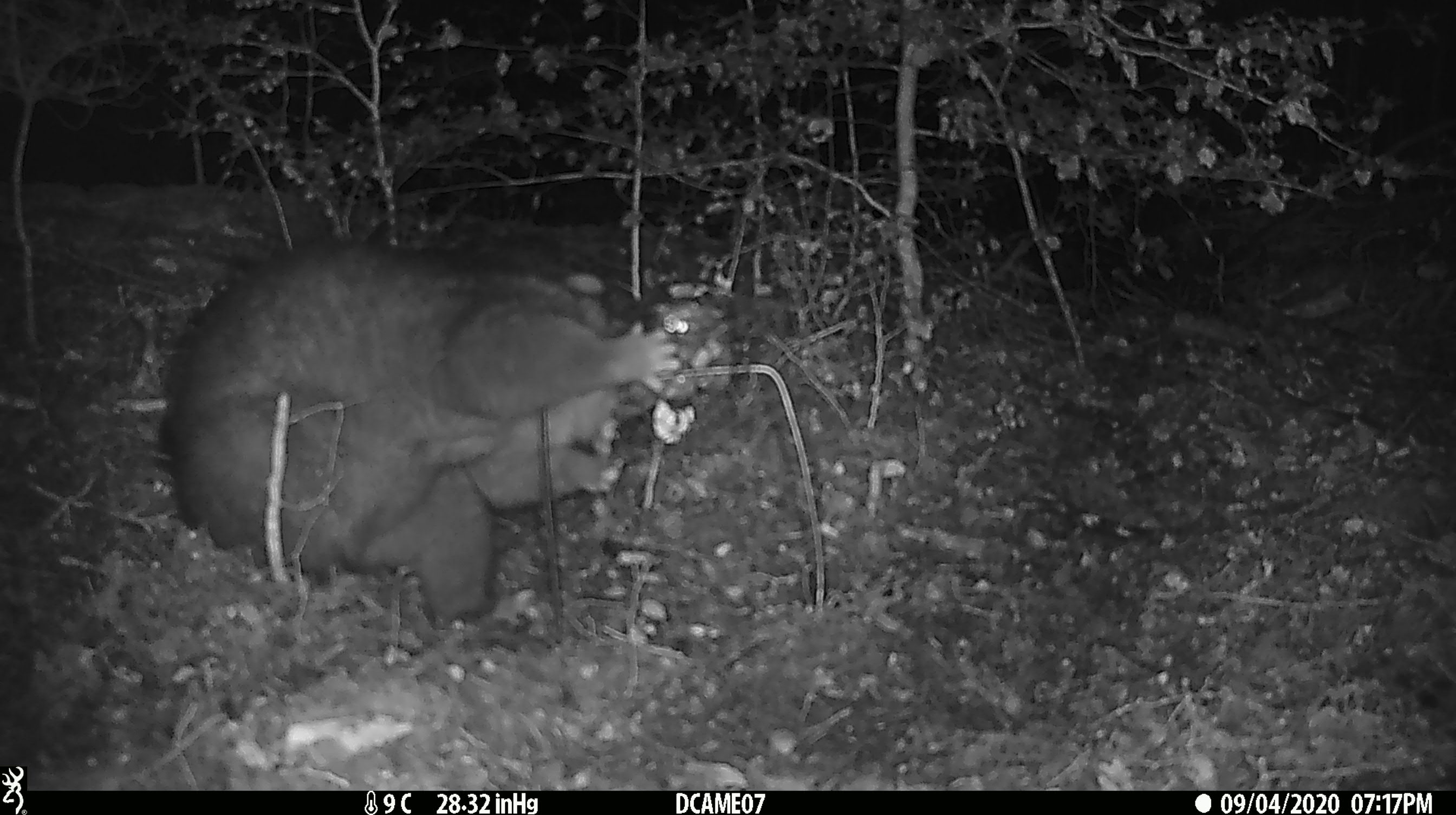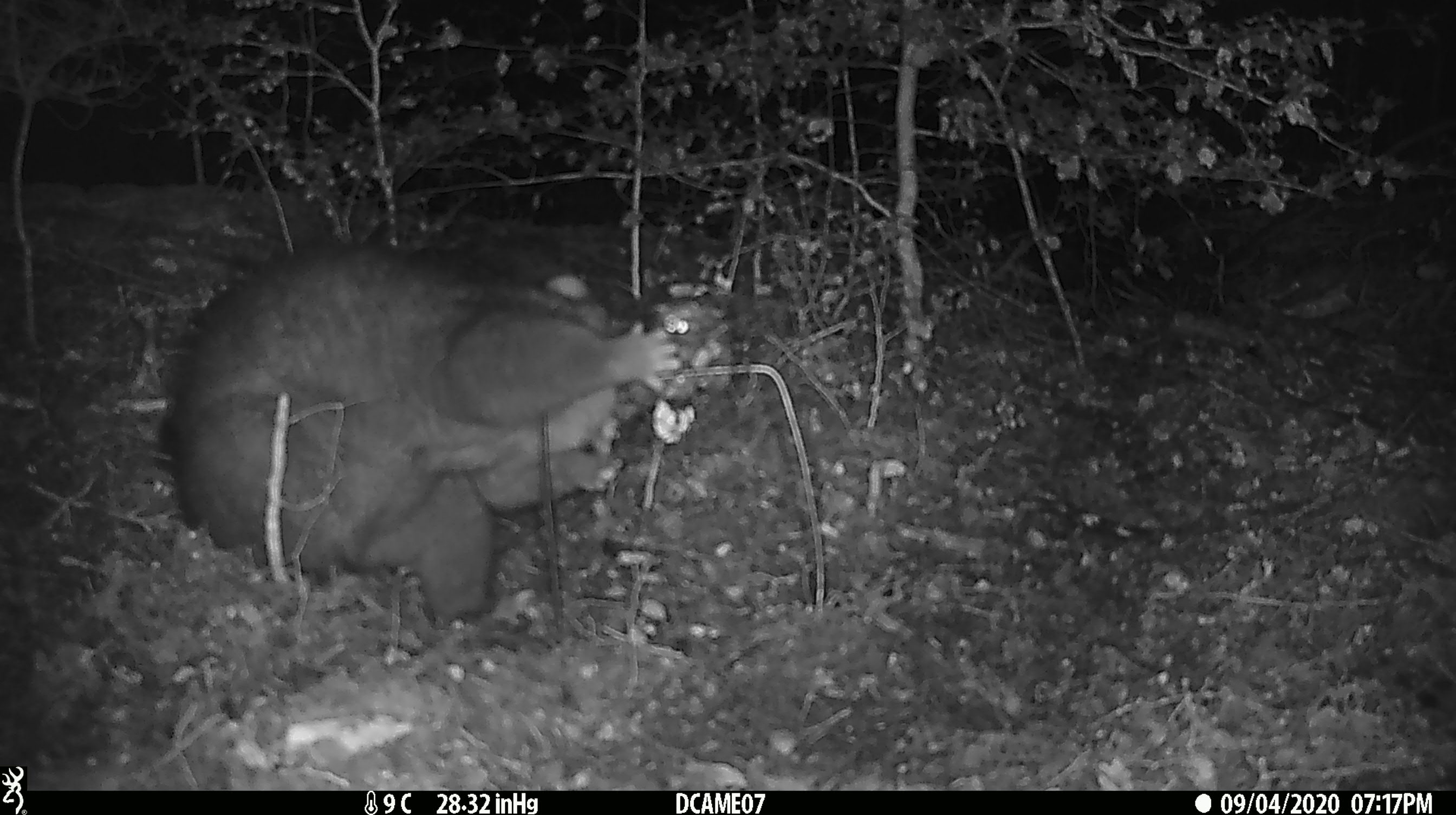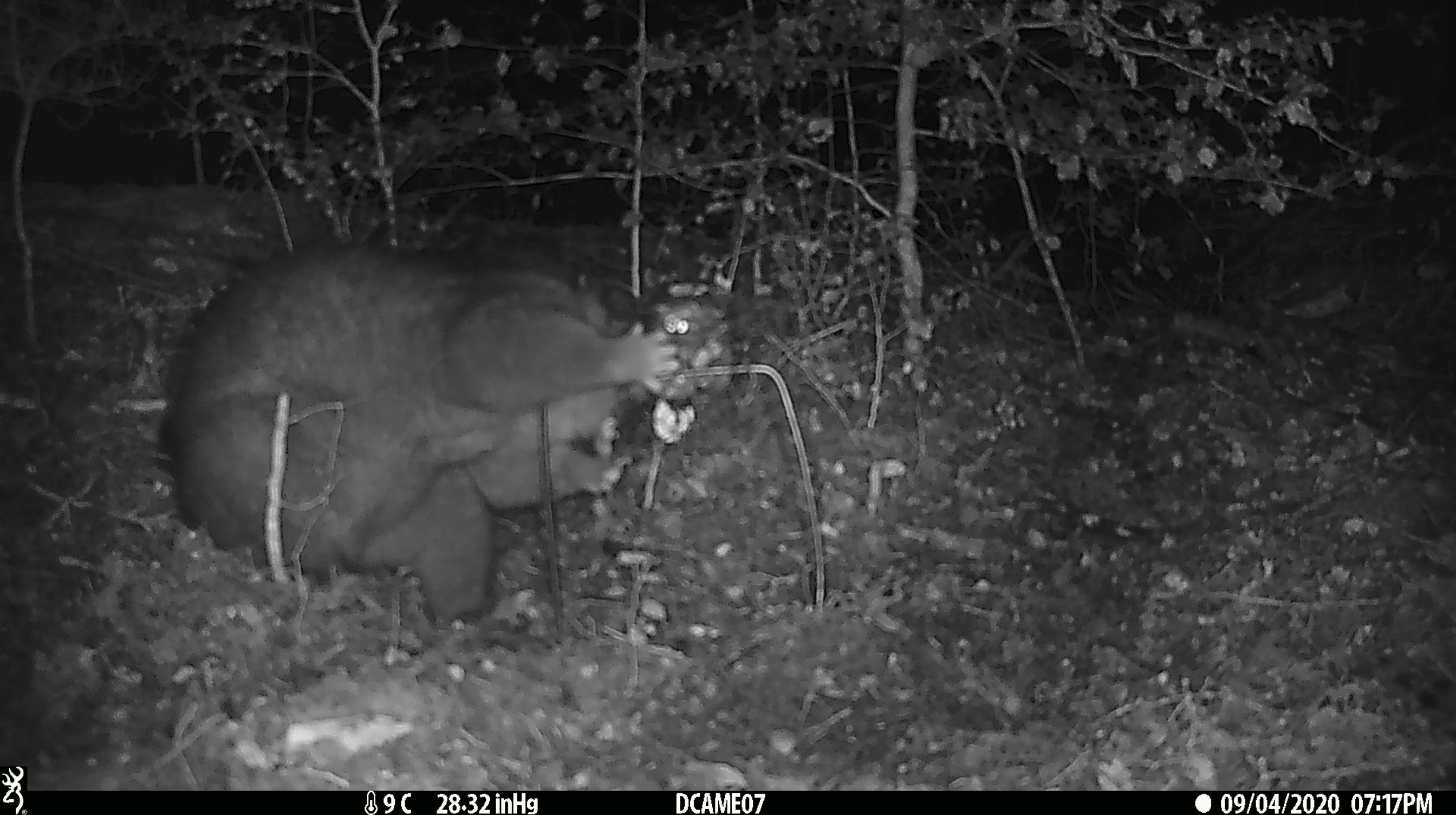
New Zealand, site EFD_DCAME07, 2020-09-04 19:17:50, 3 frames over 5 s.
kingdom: Animalia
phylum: Chordata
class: Mammalia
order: Diprotodontia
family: Phalangeridae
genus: Trichosurus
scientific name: Trichosurus vulpecula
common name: common brushtail possum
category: possum